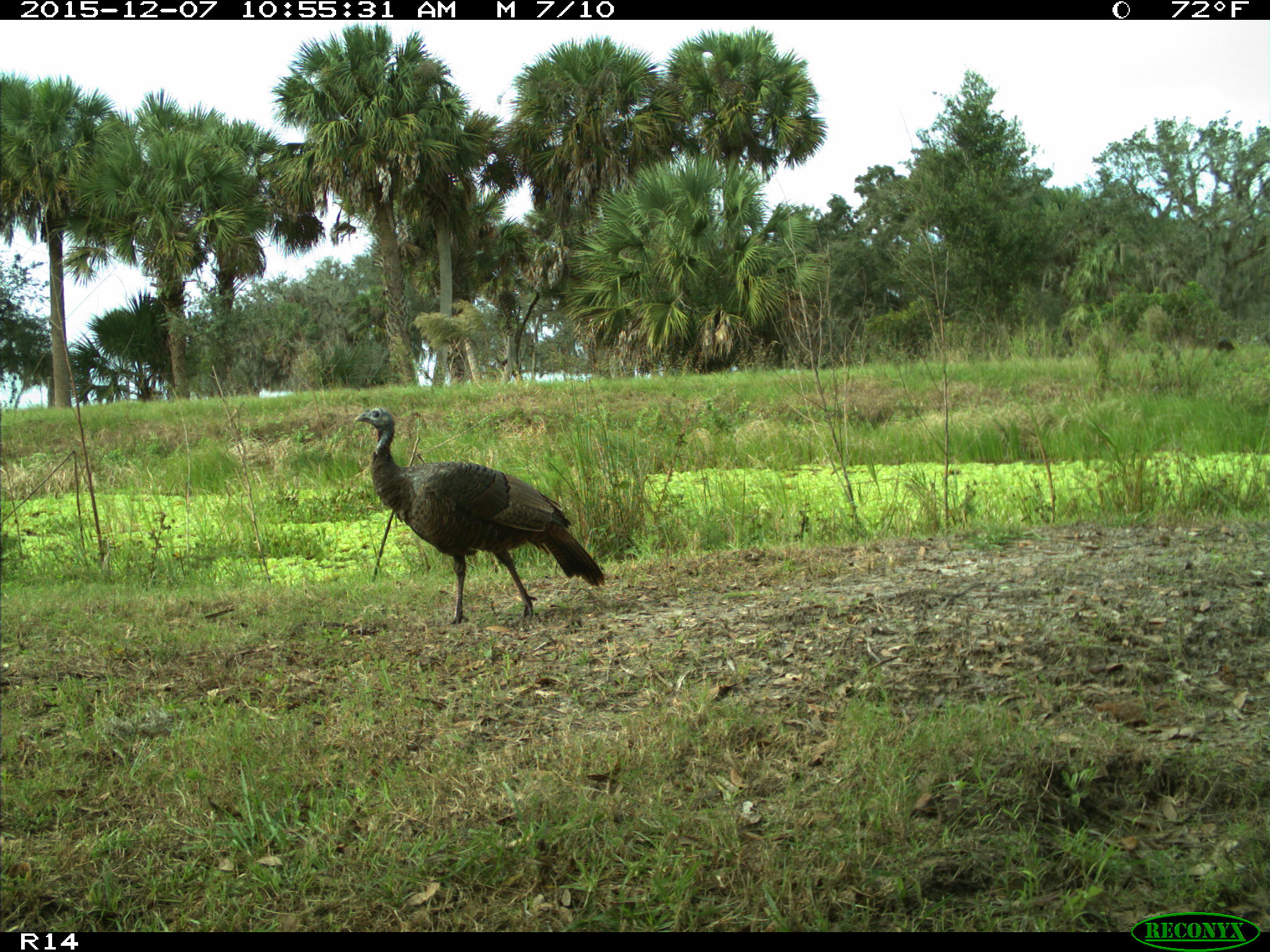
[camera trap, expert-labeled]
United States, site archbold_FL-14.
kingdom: Animalia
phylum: Chordata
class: Aves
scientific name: Aves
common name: birds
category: unidentified bird